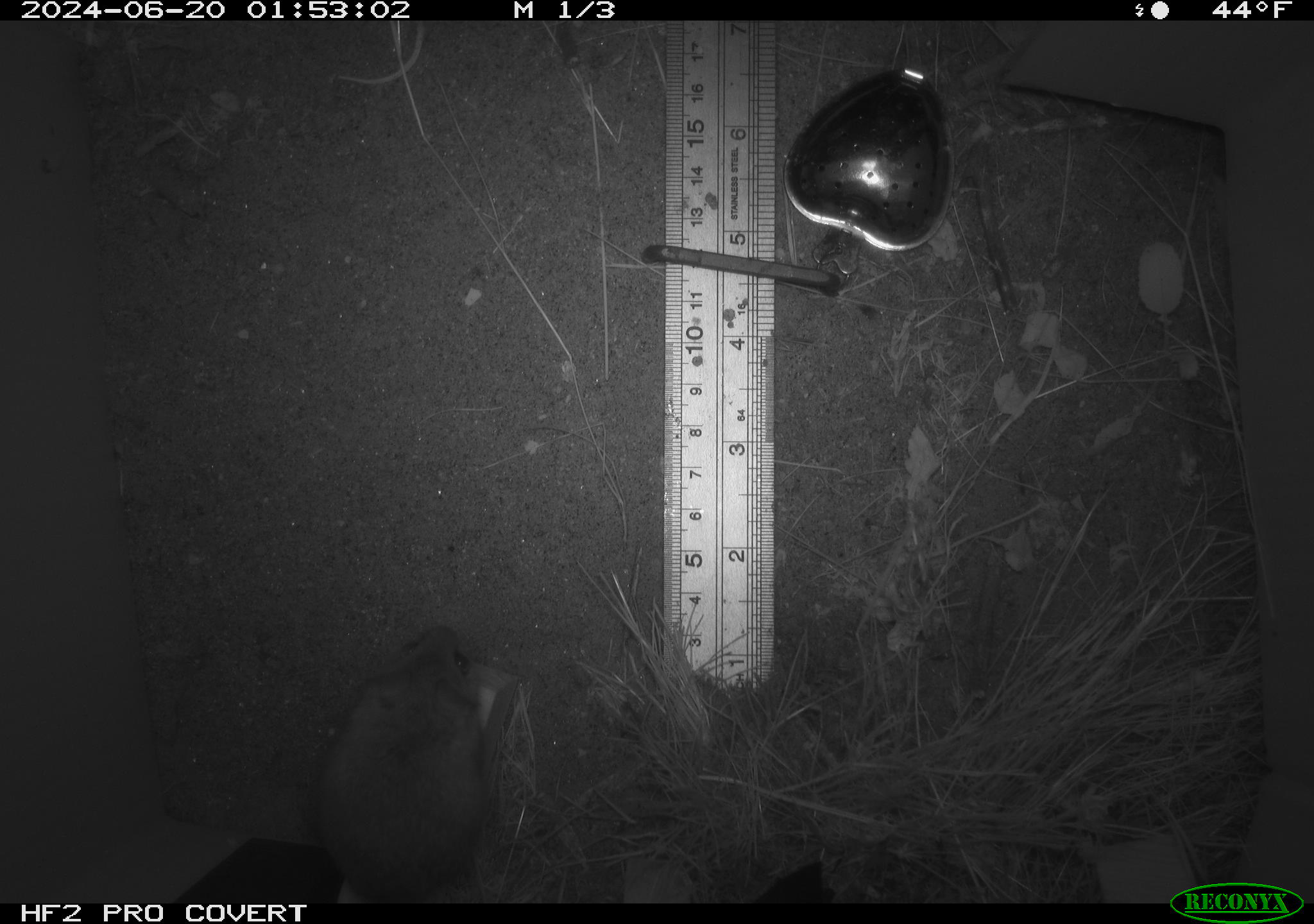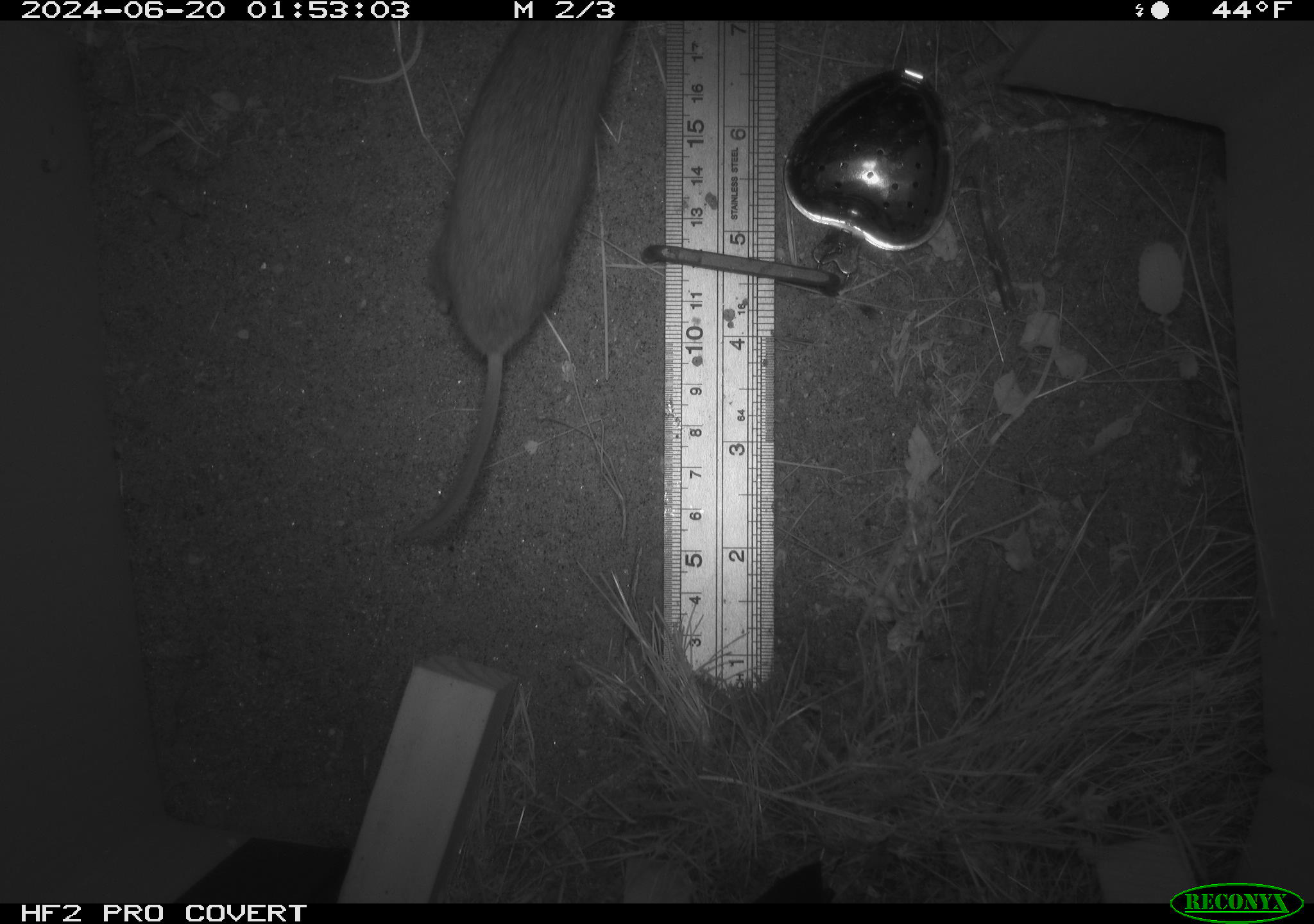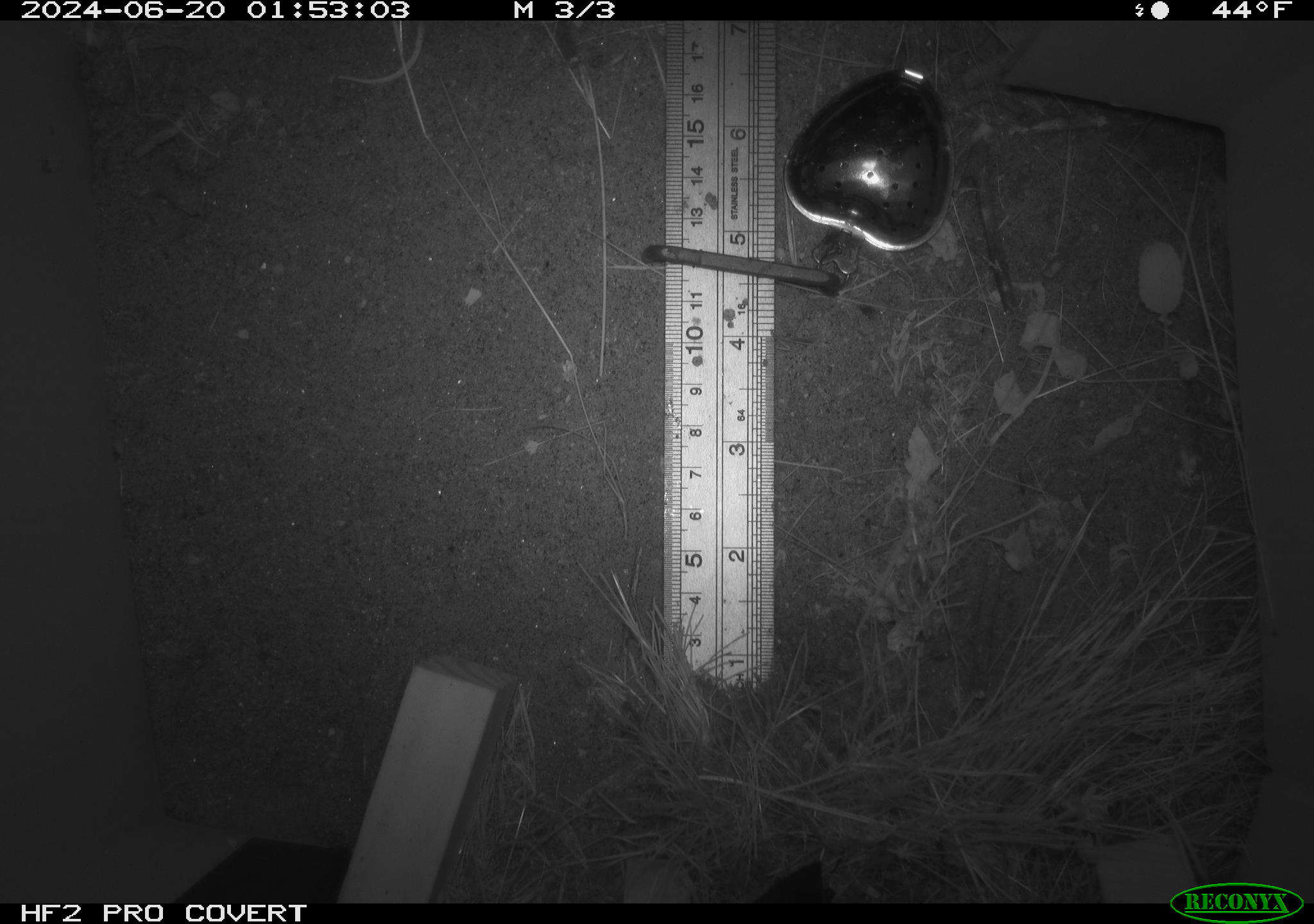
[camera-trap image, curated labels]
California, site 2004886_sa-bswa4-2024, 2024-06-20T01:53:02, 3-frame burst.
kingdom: Animalia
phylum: Chordata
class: Mammalia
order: Rodentia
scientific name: Rodentia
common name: rodent